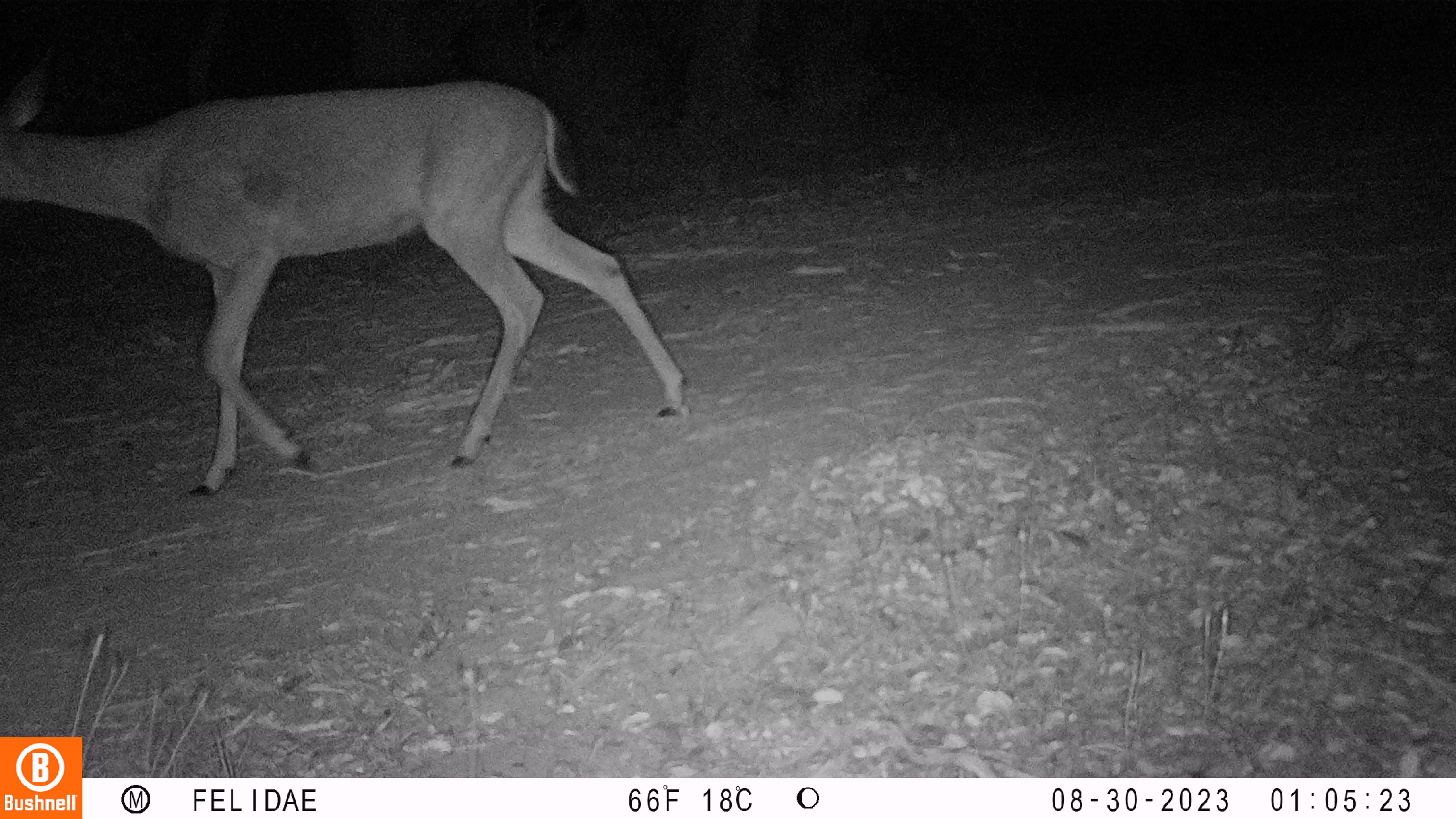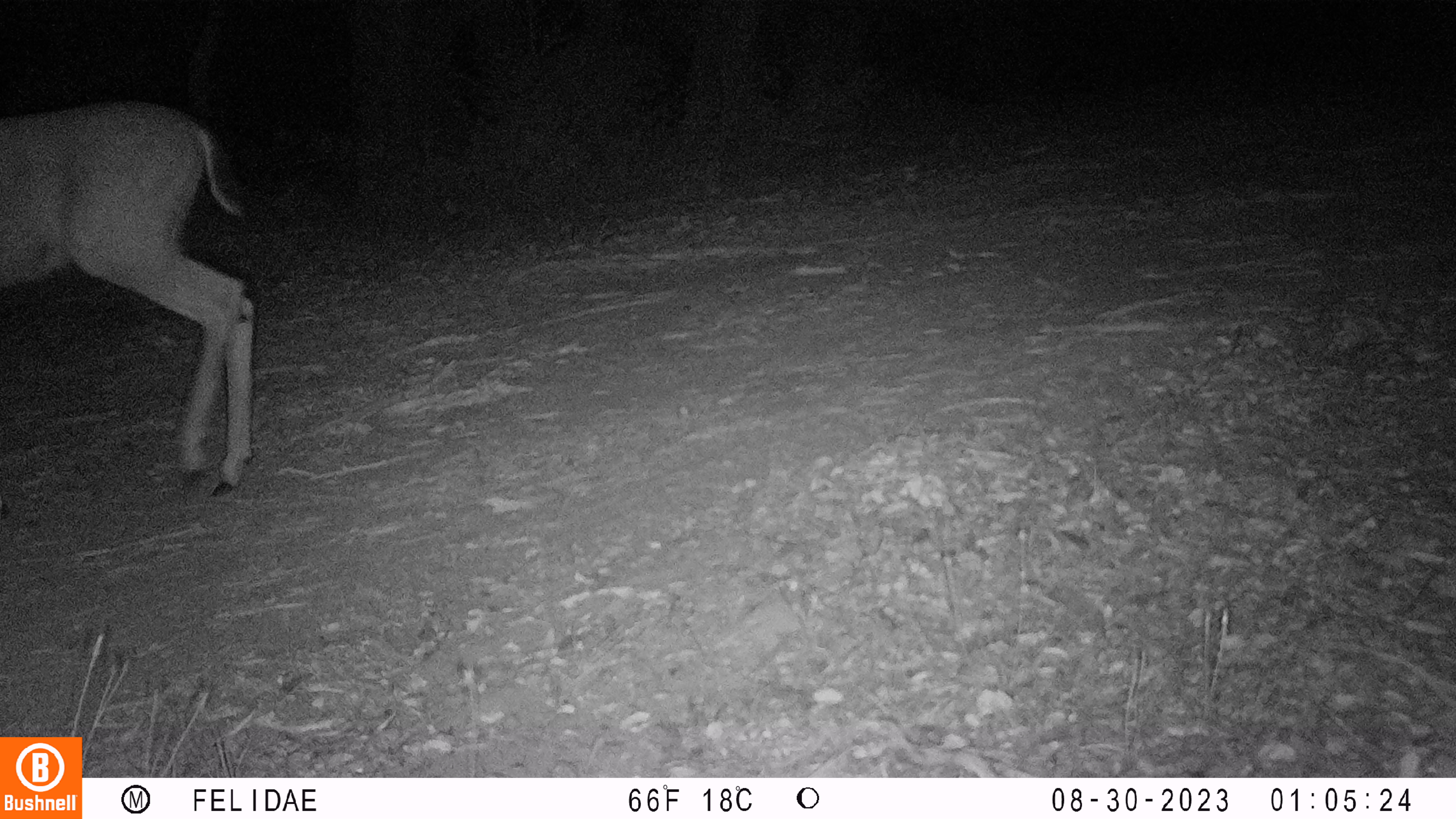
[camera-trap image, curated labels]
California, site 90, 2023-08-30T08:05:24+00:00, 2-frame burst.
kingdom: Animalia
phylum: Chordata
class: Mammalia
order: Artiodactyla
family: Cervidae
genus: Odocoileus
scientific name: Odocoileus hemionus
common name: mule deer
Mule deer (Odocoileus hemionus).